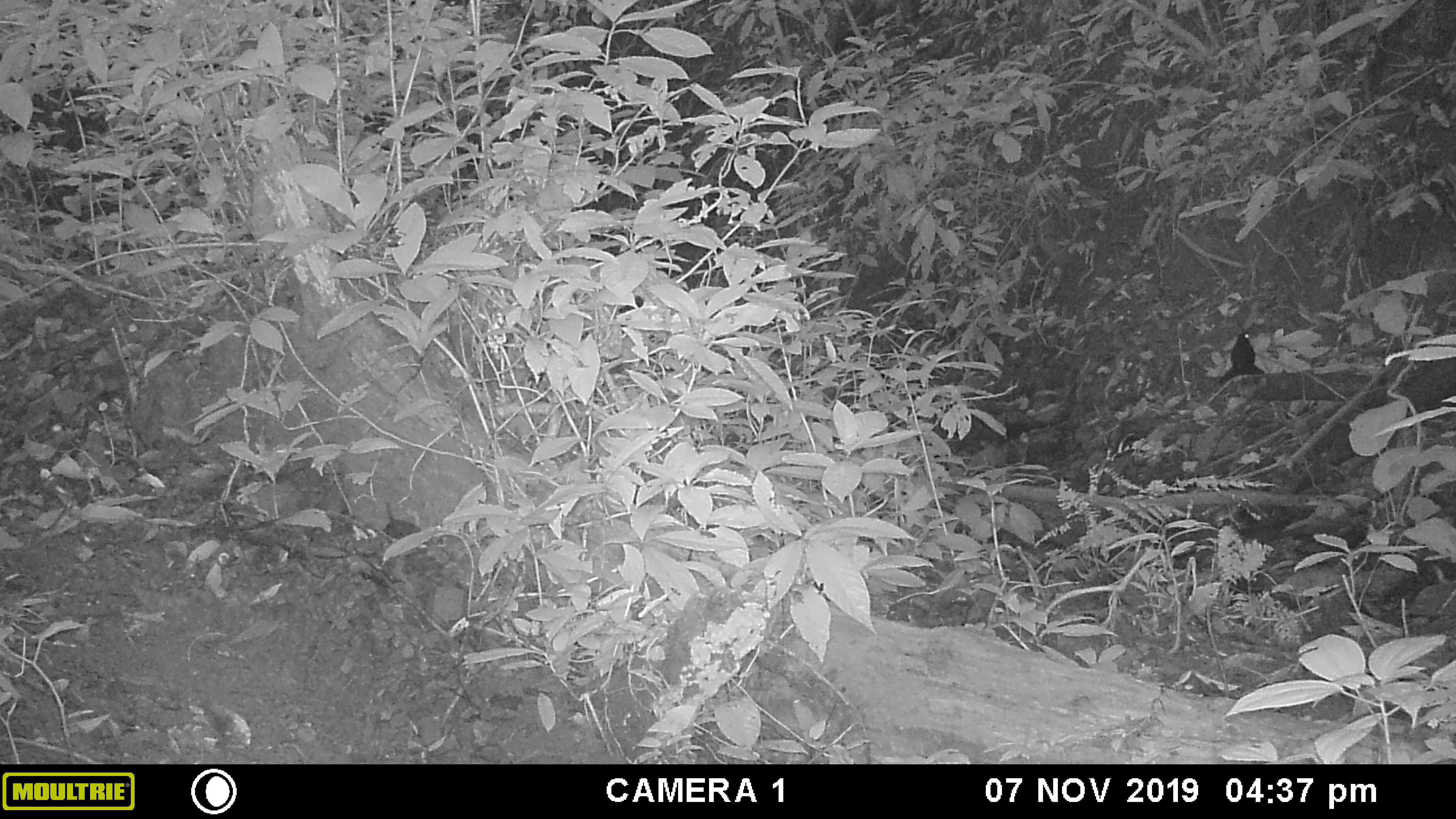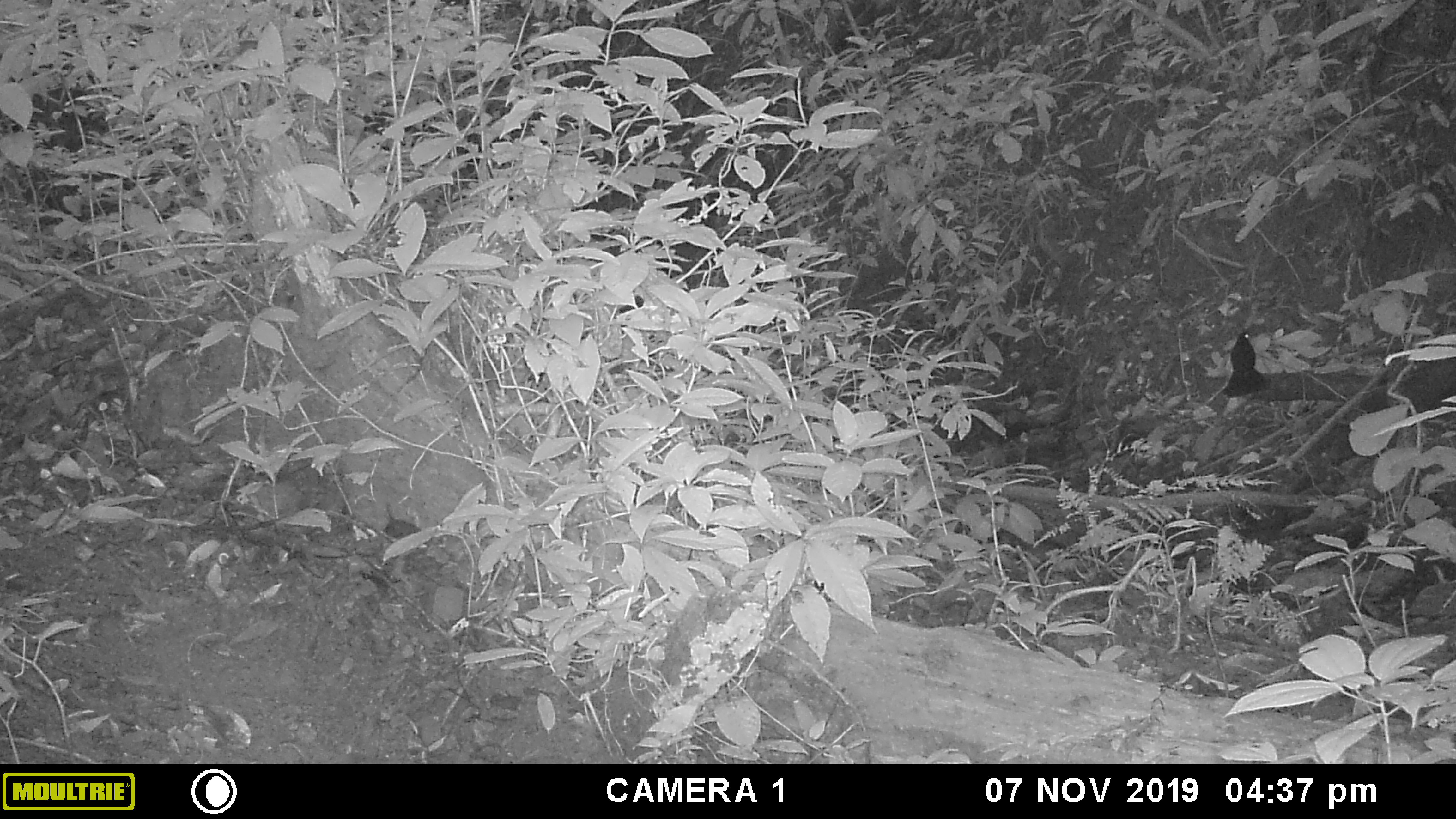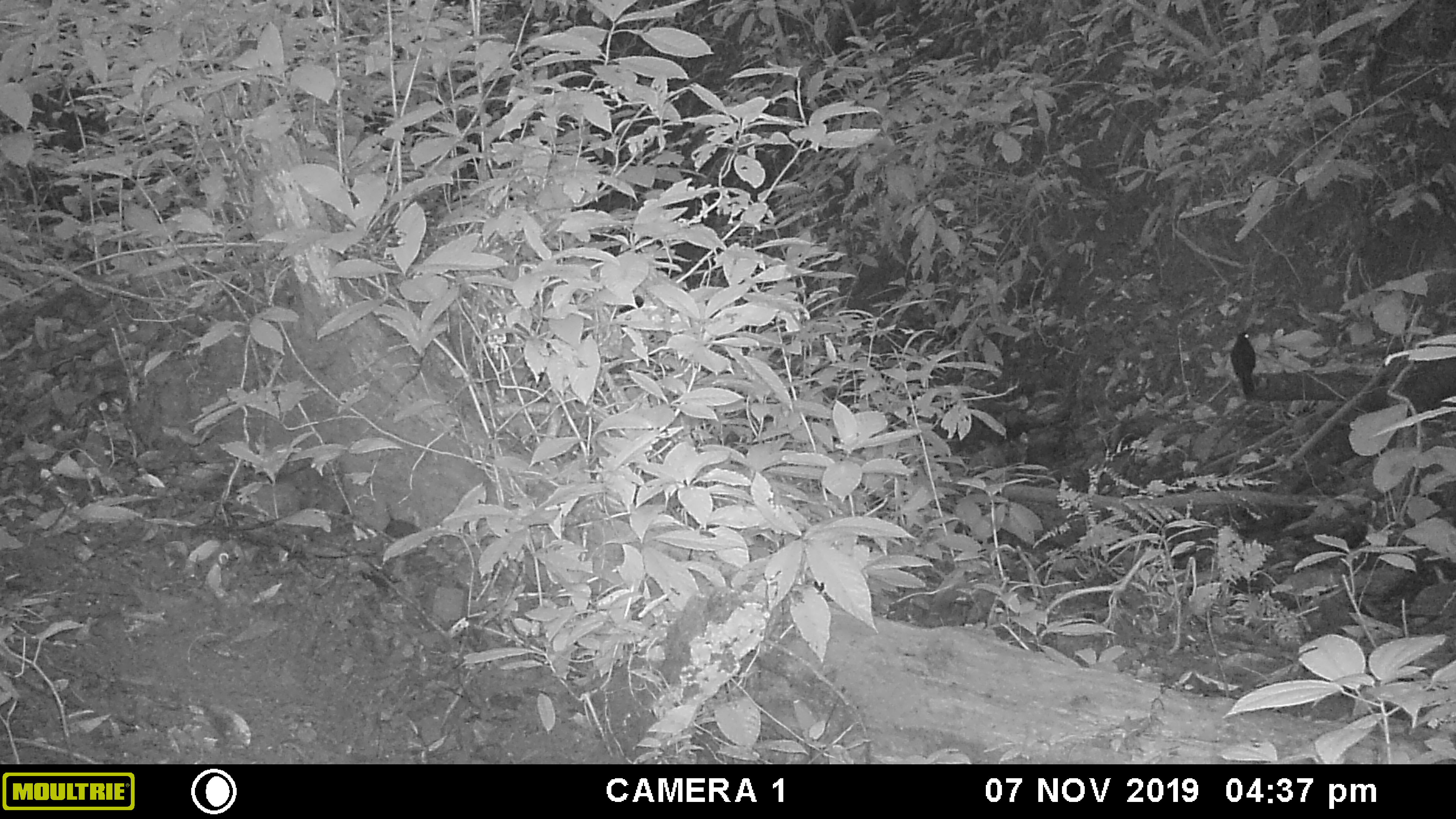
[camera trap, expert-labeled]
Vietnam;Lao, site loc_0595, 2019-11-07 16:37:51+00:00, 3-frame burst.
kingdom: Animalia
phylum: Chordata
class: Aves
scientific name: Aves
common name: bird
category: unidentified bird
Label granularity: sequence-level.